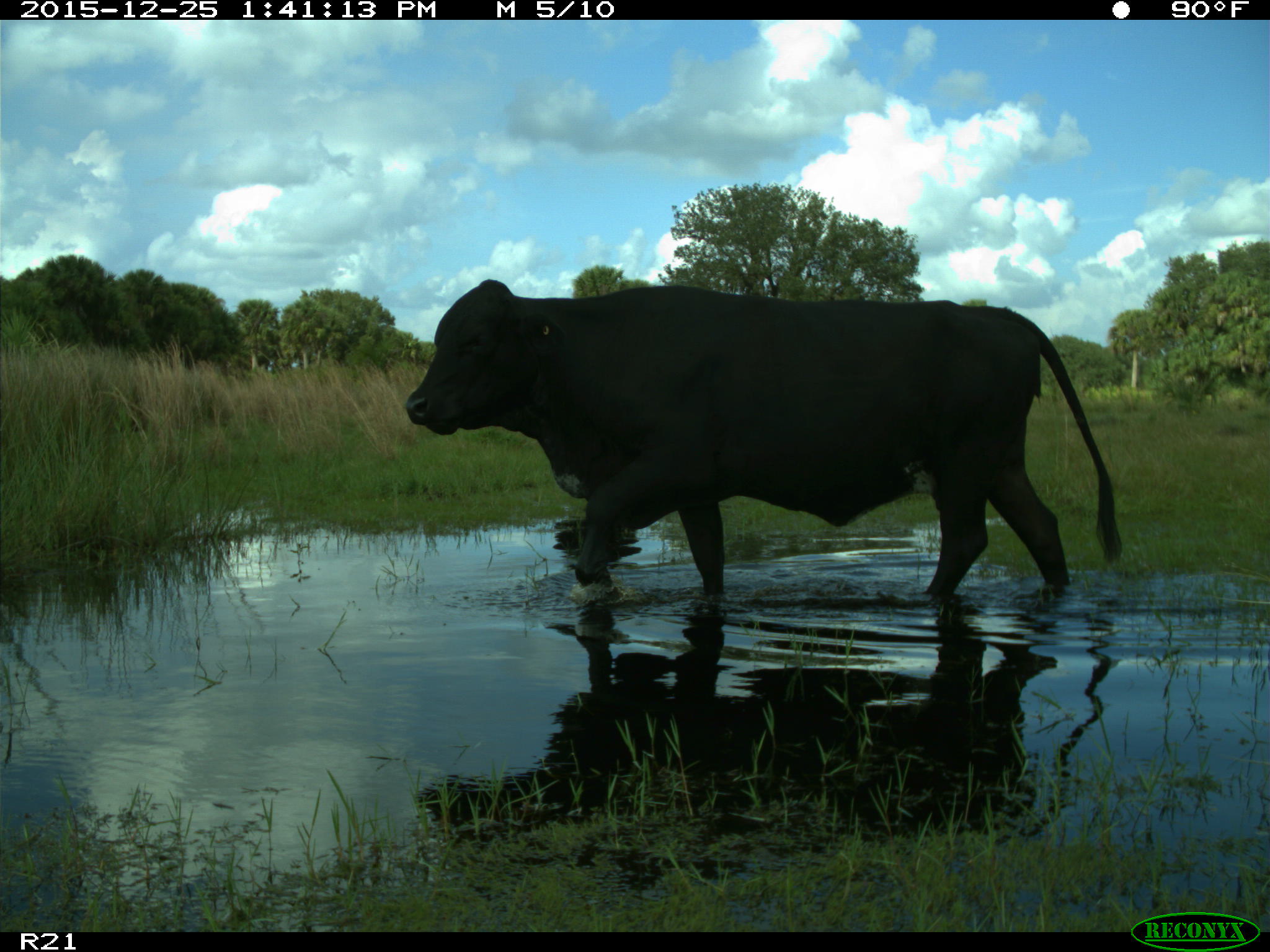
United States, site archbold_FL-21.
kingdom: Animalia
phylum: Chordata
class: Mammalia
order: Artiodactyla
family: Bovidae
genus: Bos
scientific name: Bos taurus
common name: domestic cow